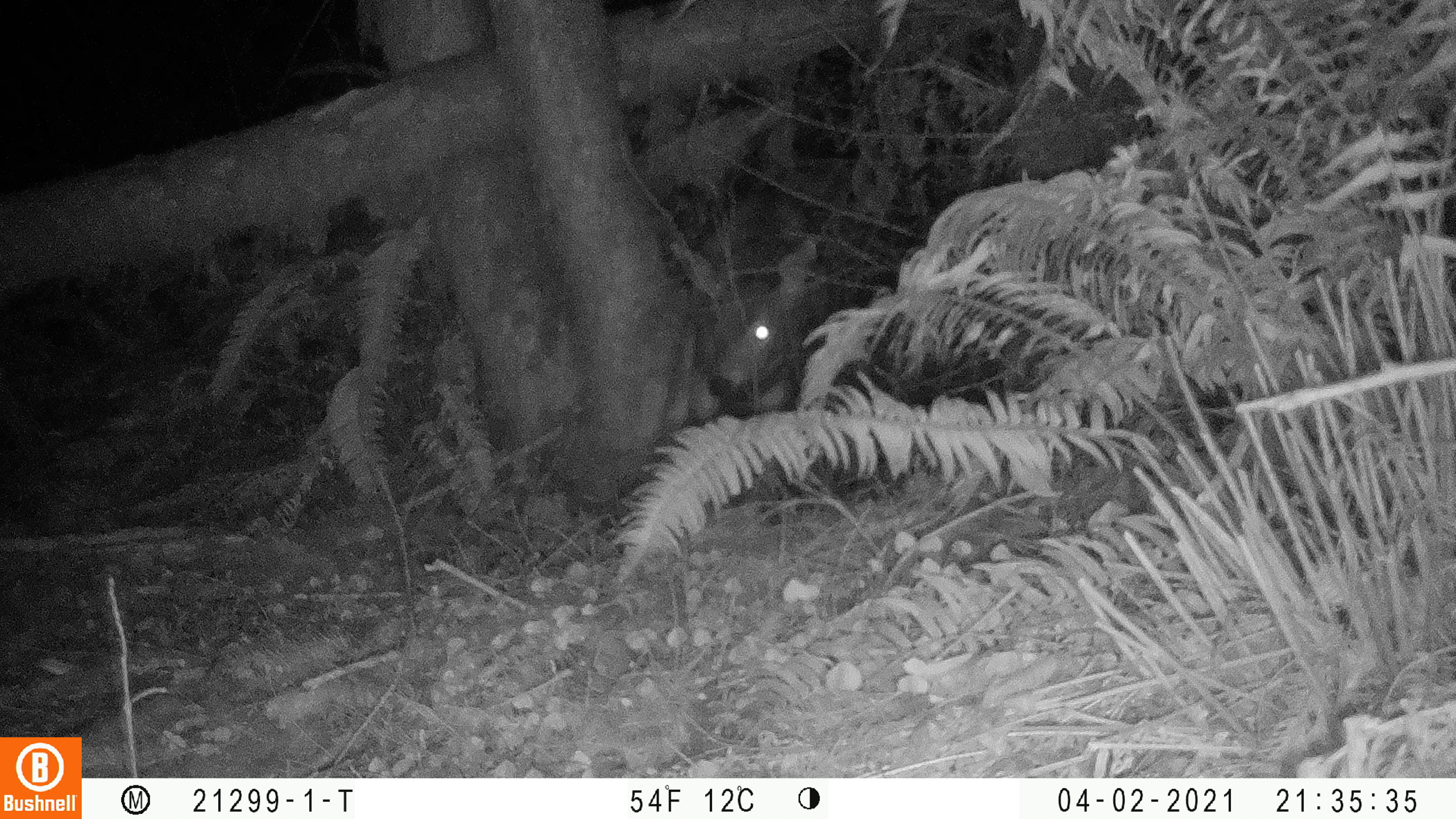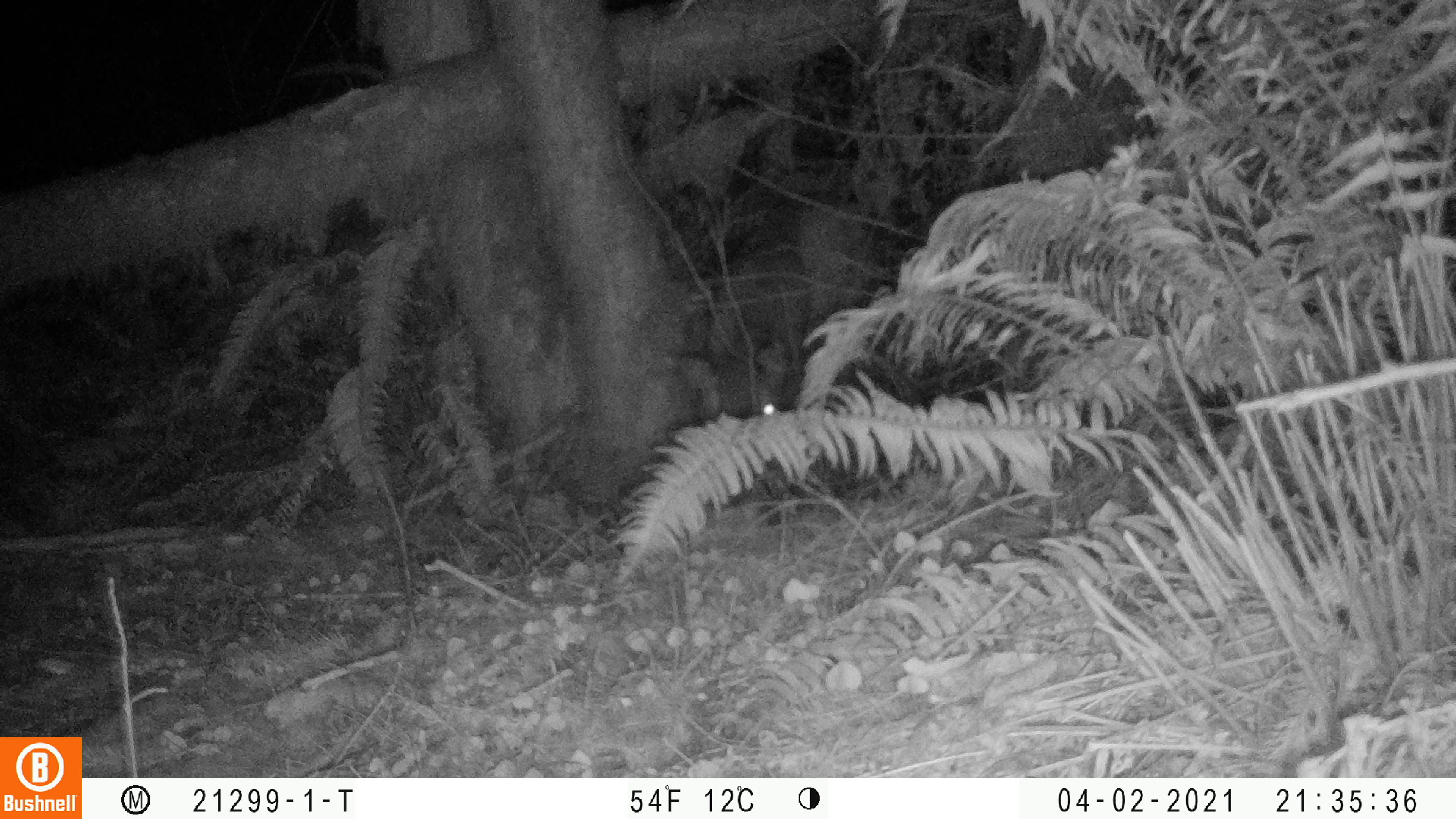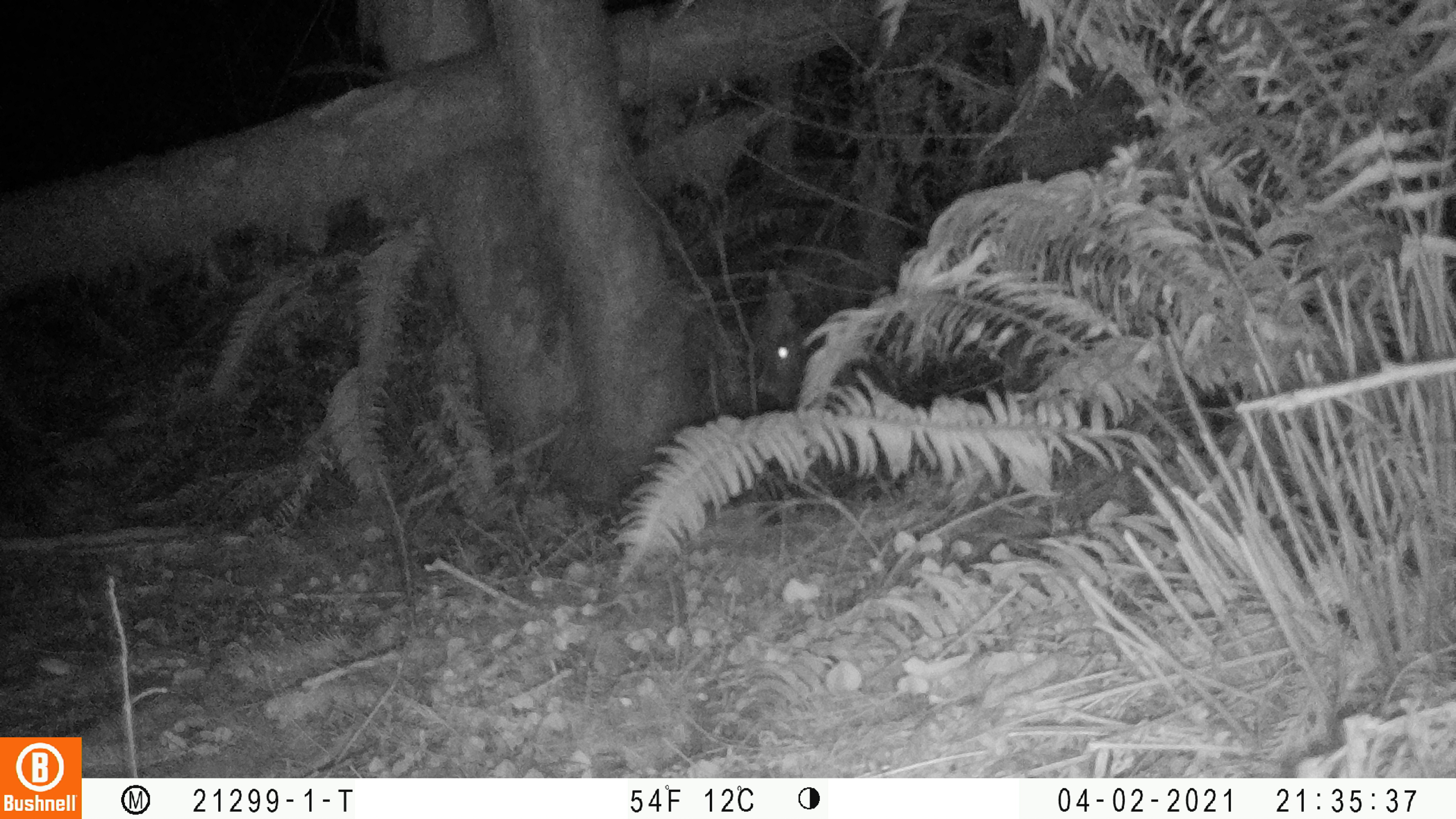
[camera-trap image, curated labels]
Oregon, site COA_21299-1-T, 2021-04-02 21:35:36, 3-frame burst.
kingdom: Animalia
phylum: Chordata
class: Mammalia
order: Artiodactyla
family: Cervidae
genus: Odocoileus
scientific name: Odocoileus hemionus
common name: black-tailed deer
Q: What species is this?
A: Black-tailed deer (Odocoileus hemionus).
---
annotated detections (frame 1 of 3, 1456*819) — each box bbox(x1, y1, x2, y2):
black-tailed deer: bbox(663, 230, 840, 428)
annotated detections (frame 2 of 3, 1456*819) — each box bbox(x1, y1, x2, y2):
black-tailed deer: bbox(676, 186, 905, 427)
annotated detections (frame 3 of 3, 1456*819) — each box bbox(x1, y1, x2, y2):
black-tailed deer: bbox(685, 262, 852, 418)